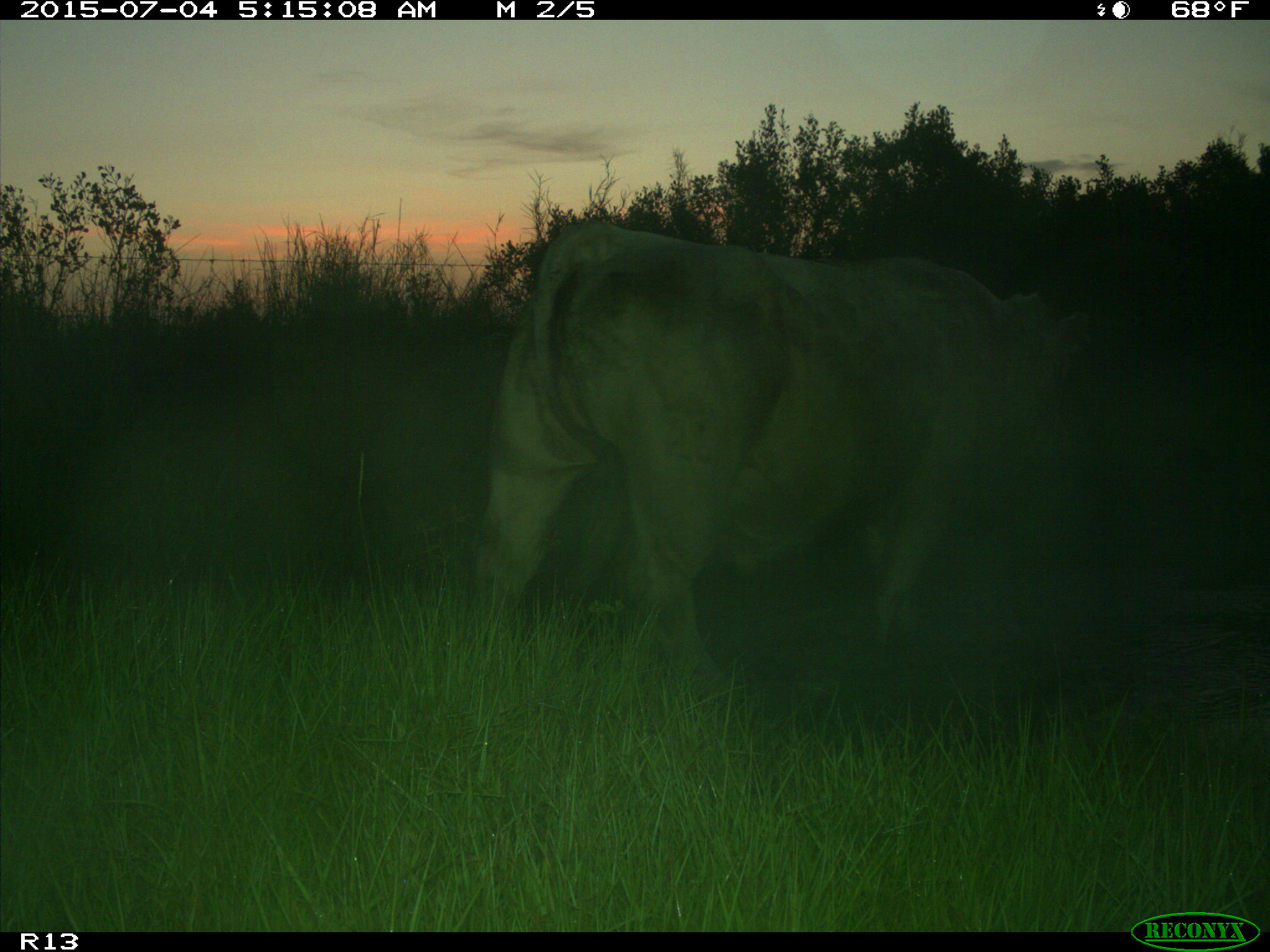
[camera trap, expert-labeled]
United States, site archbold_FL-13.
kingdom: Animalia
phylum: Chordata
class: Mammalia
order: Artiodactyla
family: Bovidae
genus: Bos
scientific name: Bos taurus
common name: domestic cow